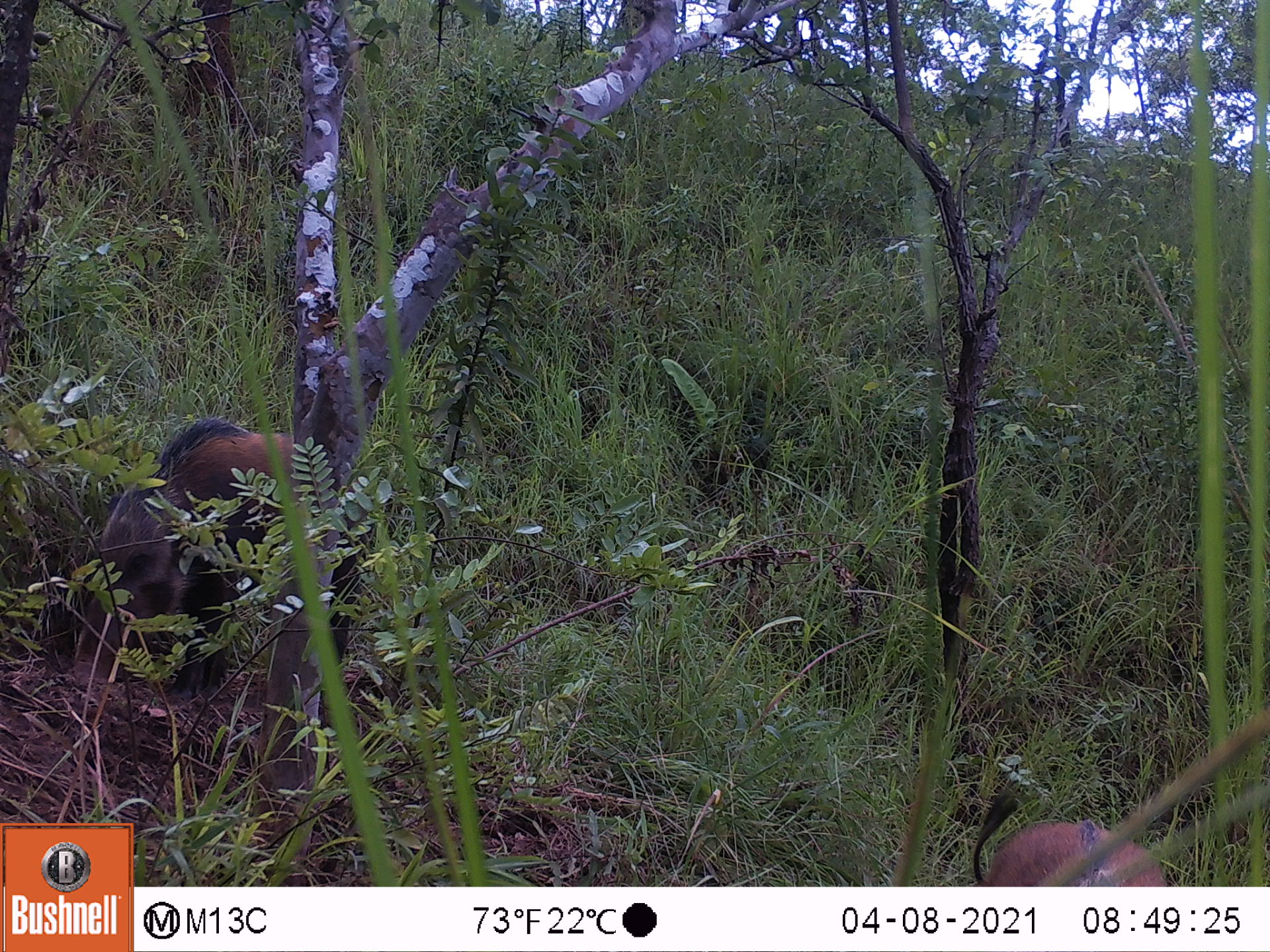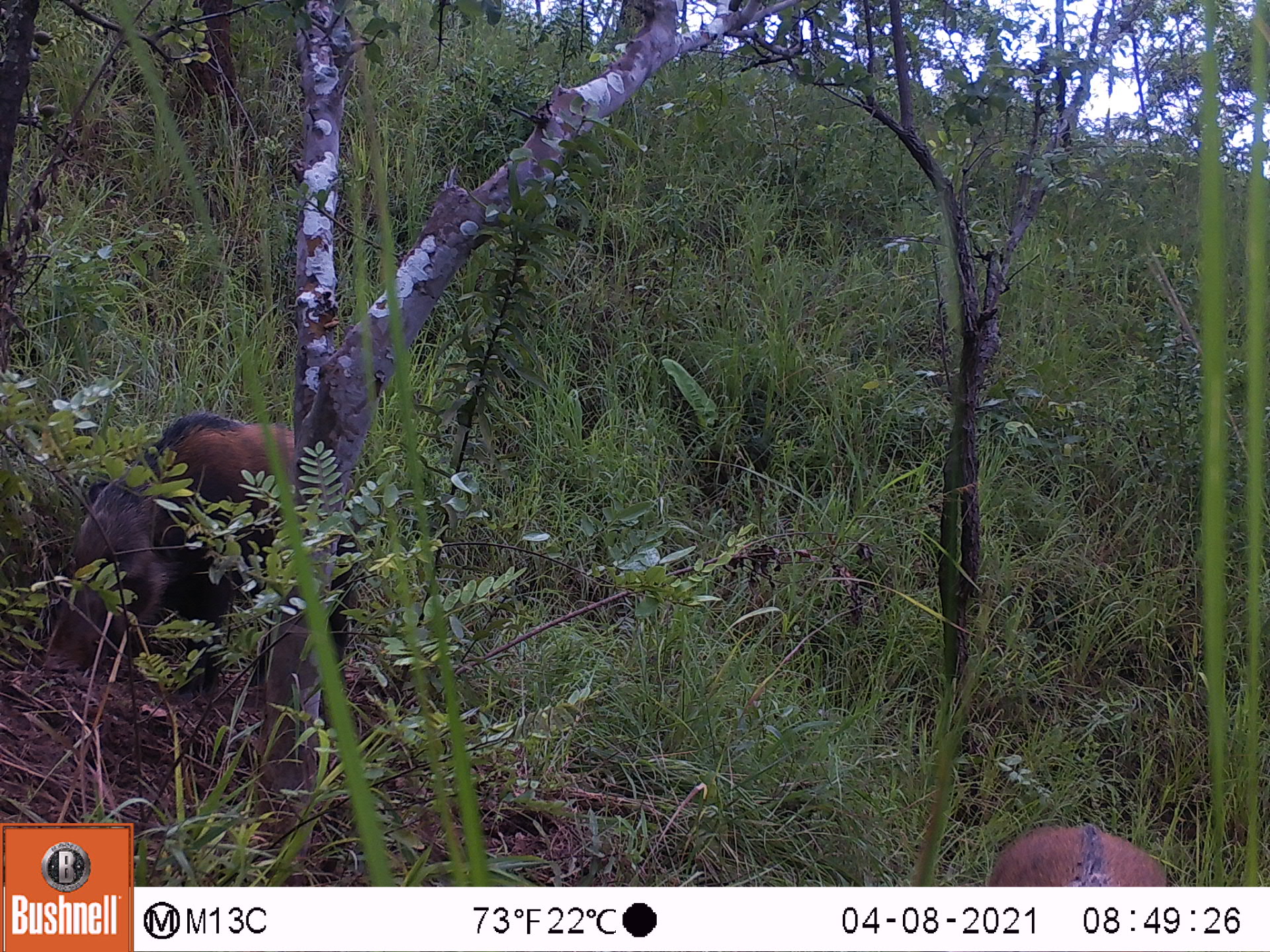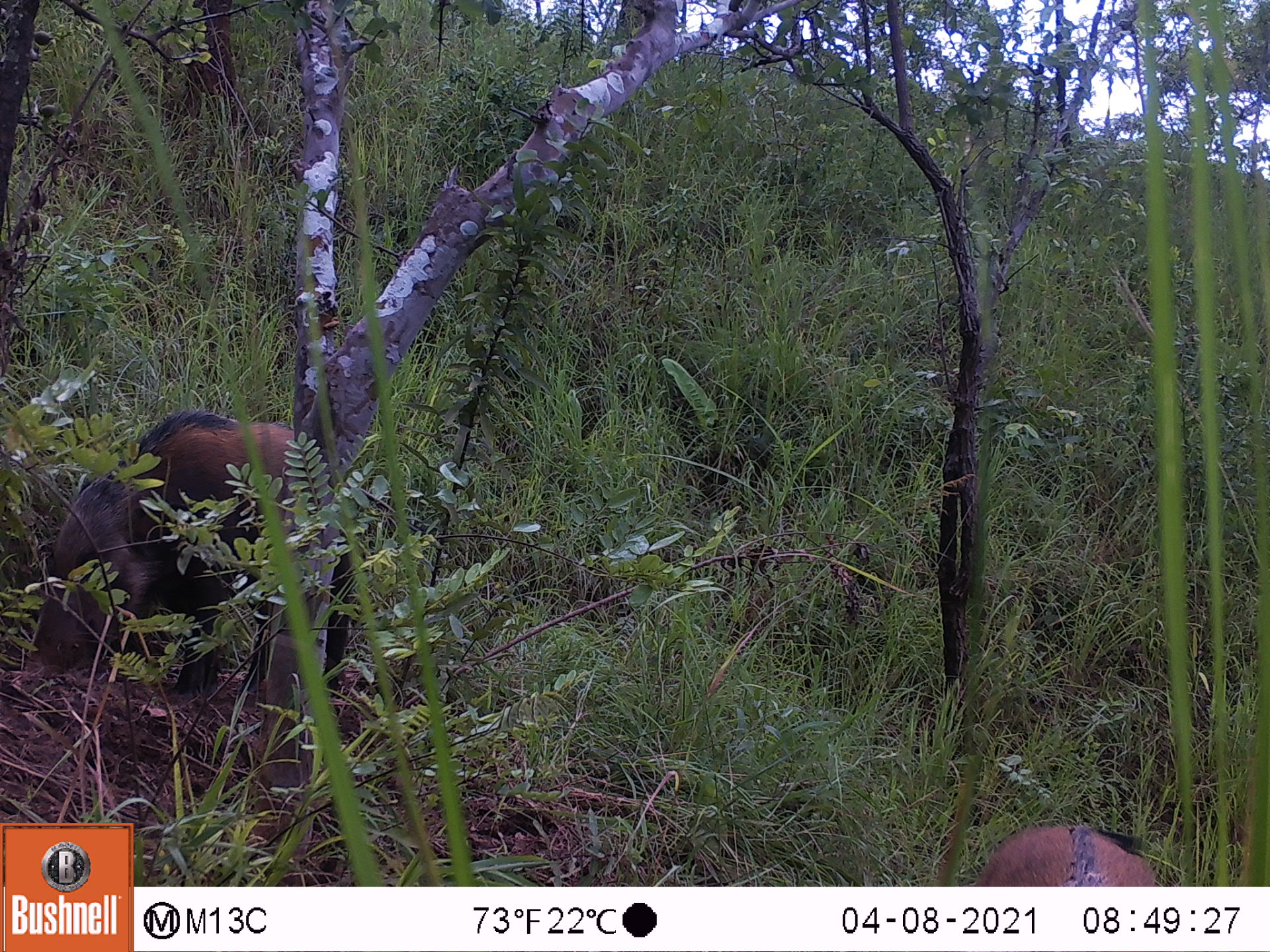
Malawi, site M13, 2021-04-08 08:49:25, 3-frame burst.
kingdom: Animalia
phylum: Chordata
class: Mammalia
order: Artiodactyla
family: Suidae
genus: Potamochoerus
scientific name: Potamochoerus larvatus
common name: bushpig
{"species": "bushpig (Potamochoerus larvatus)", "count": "2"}